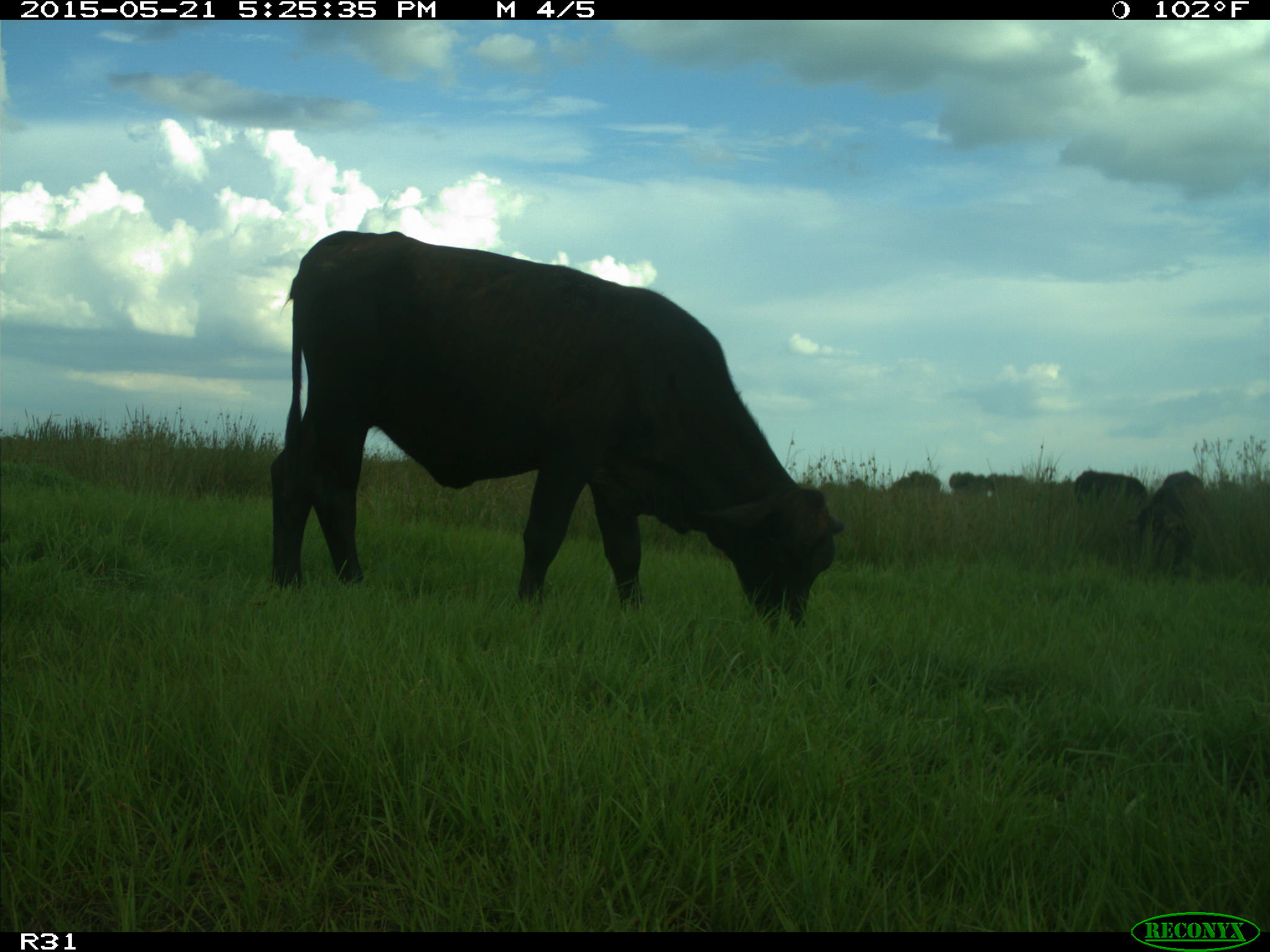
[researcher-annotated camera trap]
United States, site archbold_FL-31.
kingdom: Animalia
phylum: Chordata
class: Mammalia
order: Artiodactyla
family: Bovidae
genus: Bos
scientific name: Bos taurus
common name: domestic cow